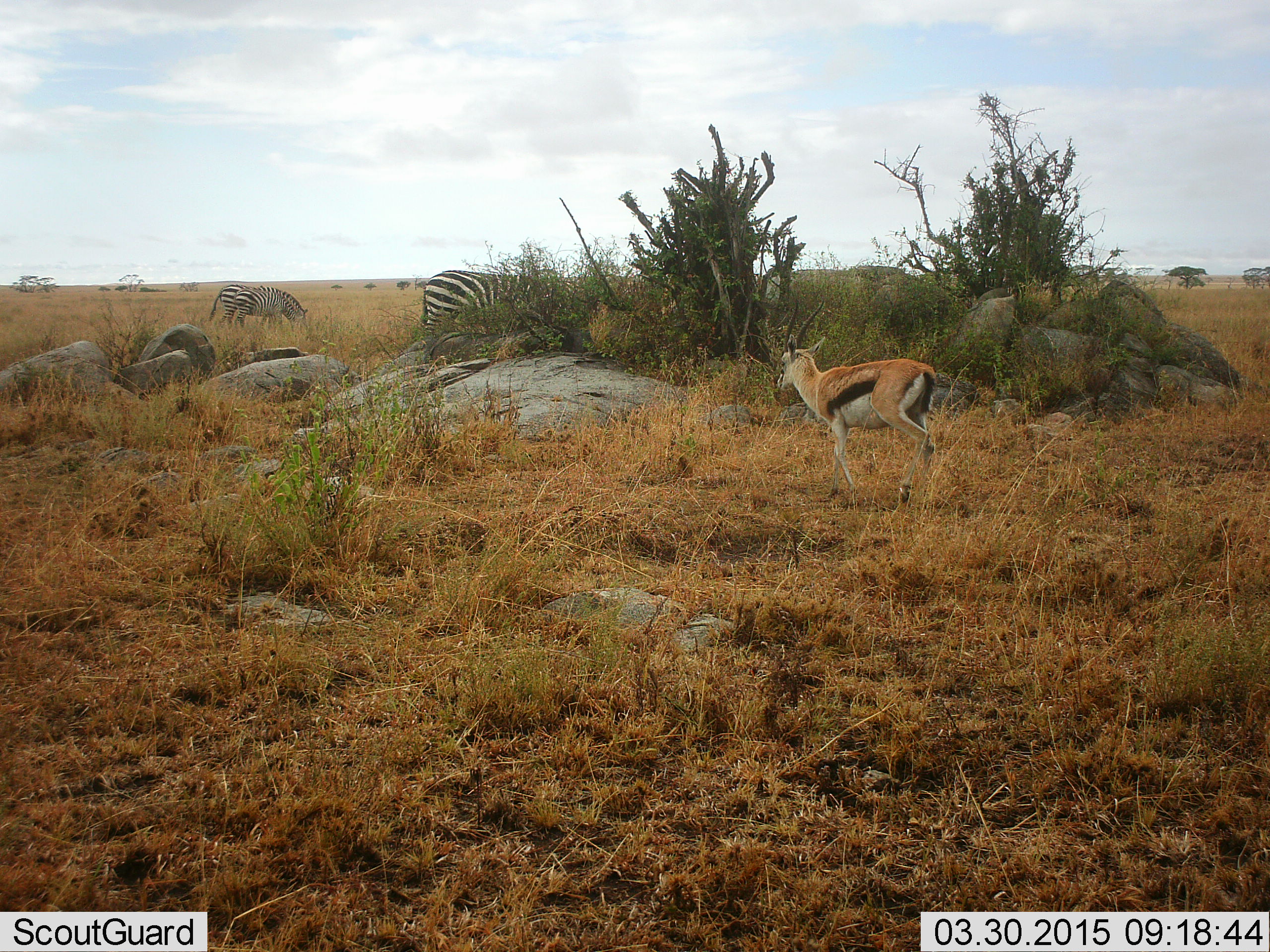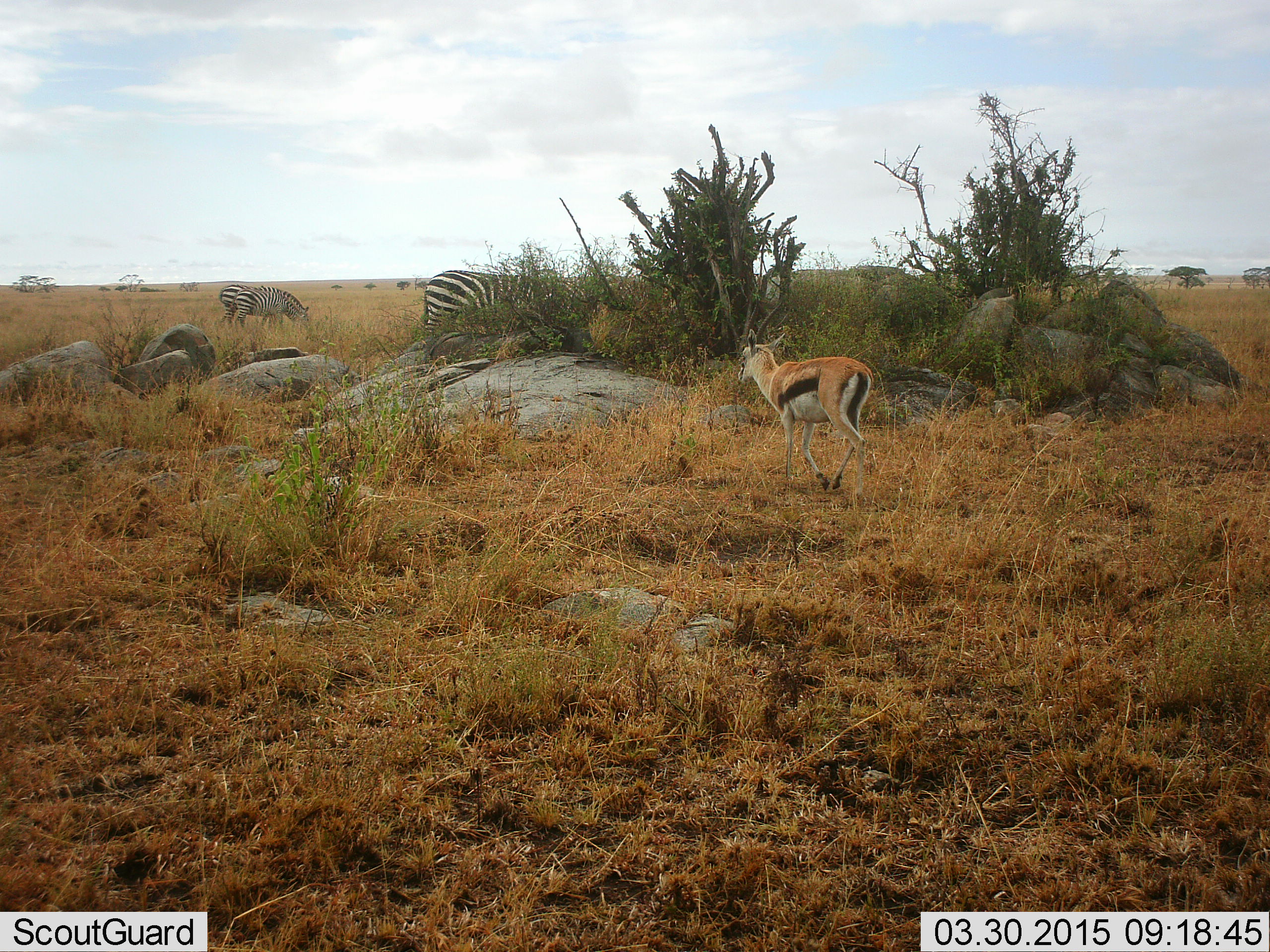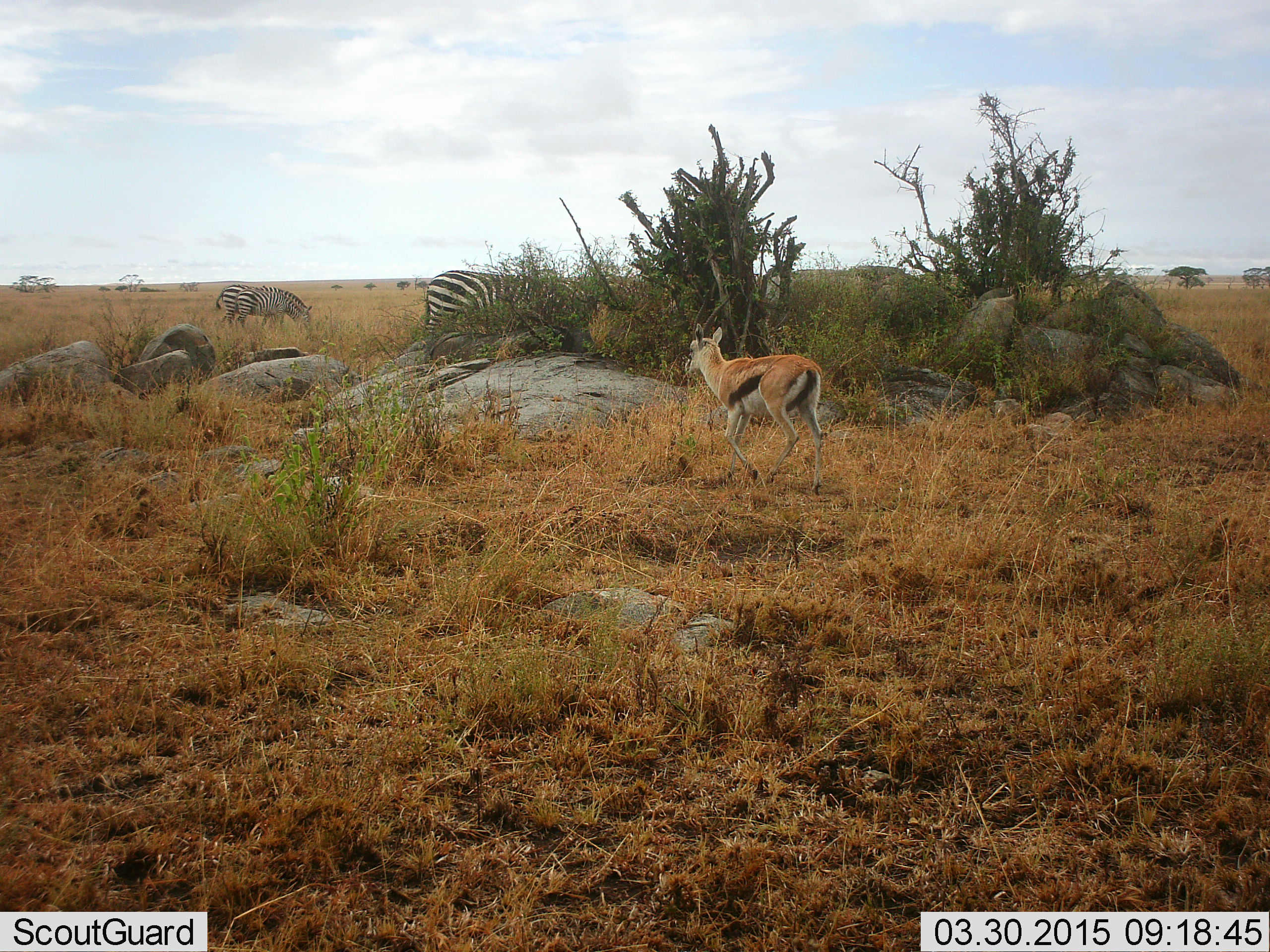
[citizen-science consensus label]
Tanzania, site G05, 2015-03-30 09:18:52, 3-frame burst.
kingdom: Animalia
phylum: Chordata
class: Mammalia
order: Artiodactyla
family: Bovidae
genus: Eudorcas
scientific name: Eudorcas thomsonii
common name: thomson's gazelle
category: gazellethomsons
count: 1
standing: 0%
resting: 0%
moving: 100%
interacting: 0%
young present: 0%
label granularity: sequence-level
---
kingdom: Animalia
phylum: Chordata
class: Mammalia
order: Perissodactyla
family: Equidae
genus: Equus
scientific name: Equus quagga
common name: plains zebra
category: zebra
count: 3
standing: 82%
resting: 0%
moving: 0%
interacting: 0%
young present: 0%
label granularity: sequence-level